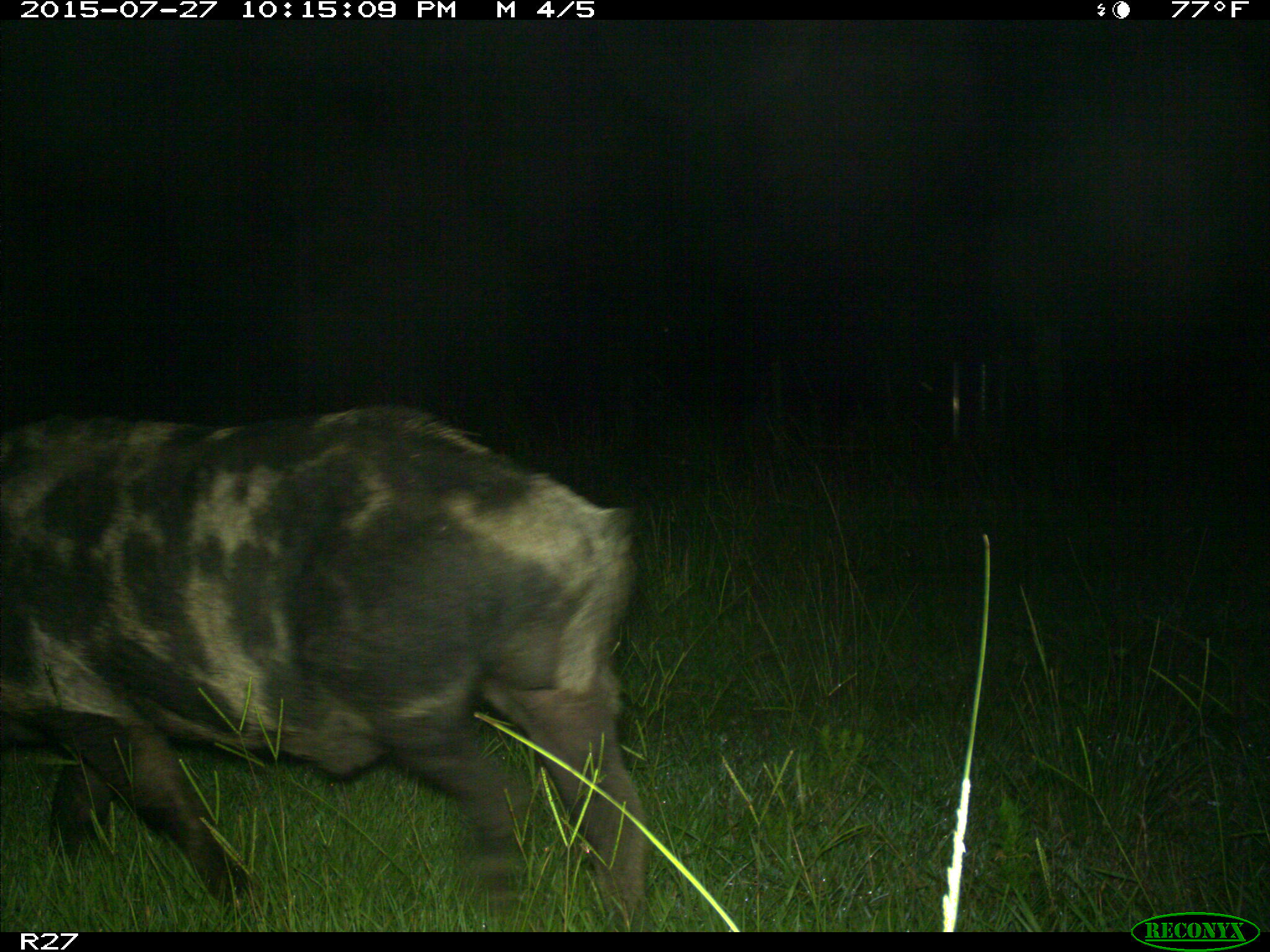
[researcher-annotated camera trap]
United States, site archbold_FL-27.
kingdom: Animalia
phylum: Chordata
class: Mammalia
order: Artiodactyla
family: Suidae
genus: Sus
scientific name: Sus scrofa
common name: wild boar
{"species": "Sus scrofa (wild boar)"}